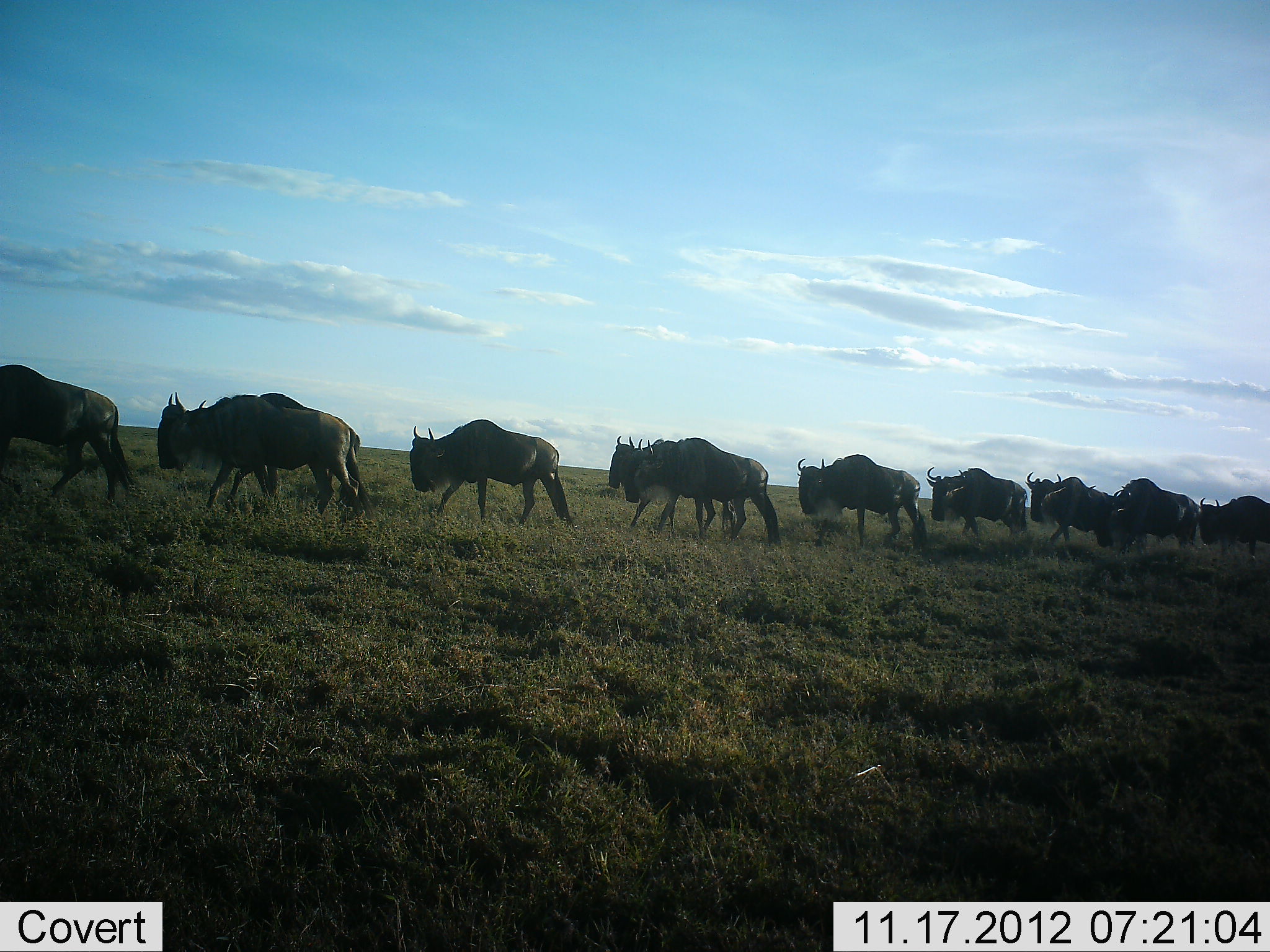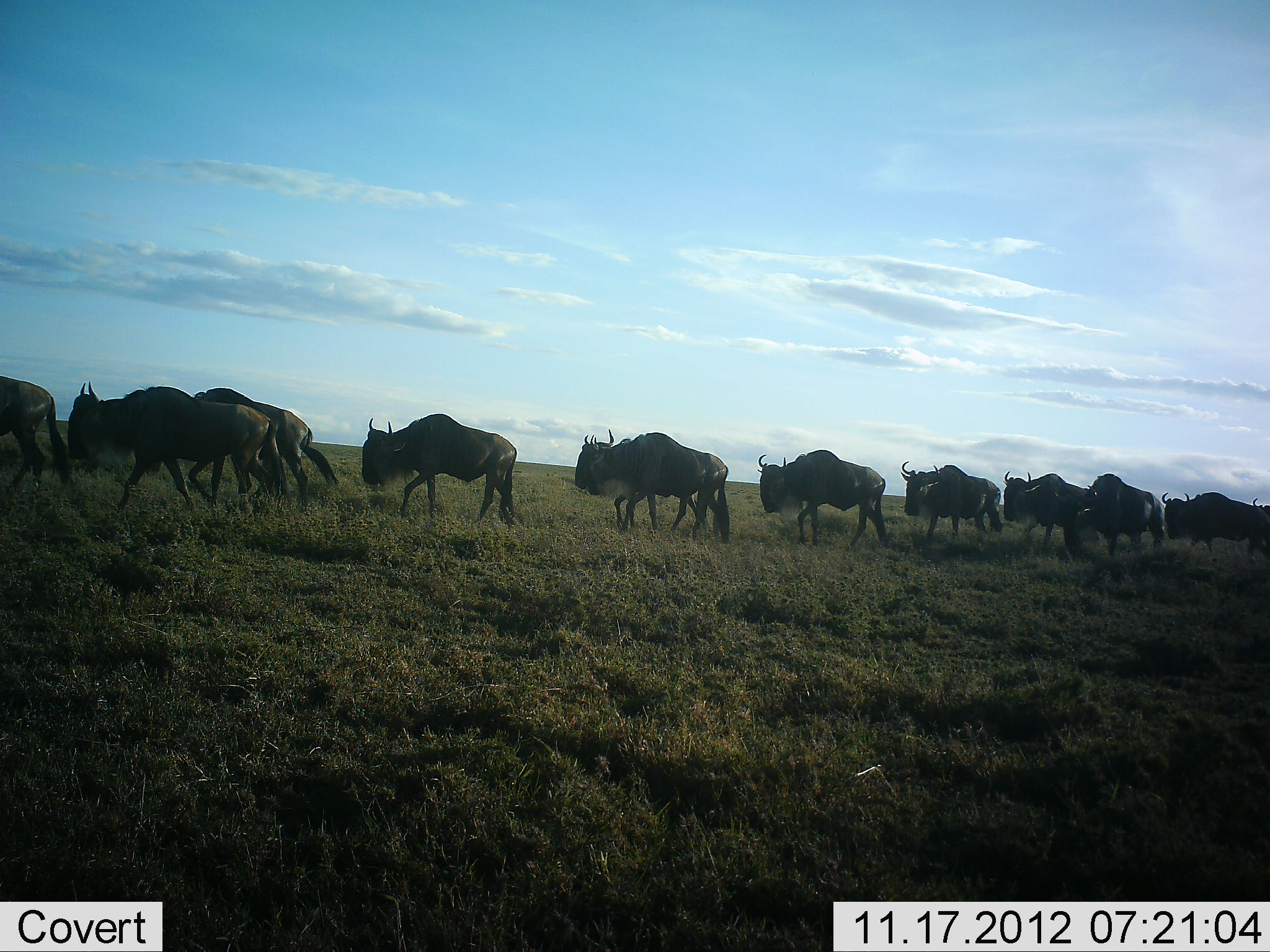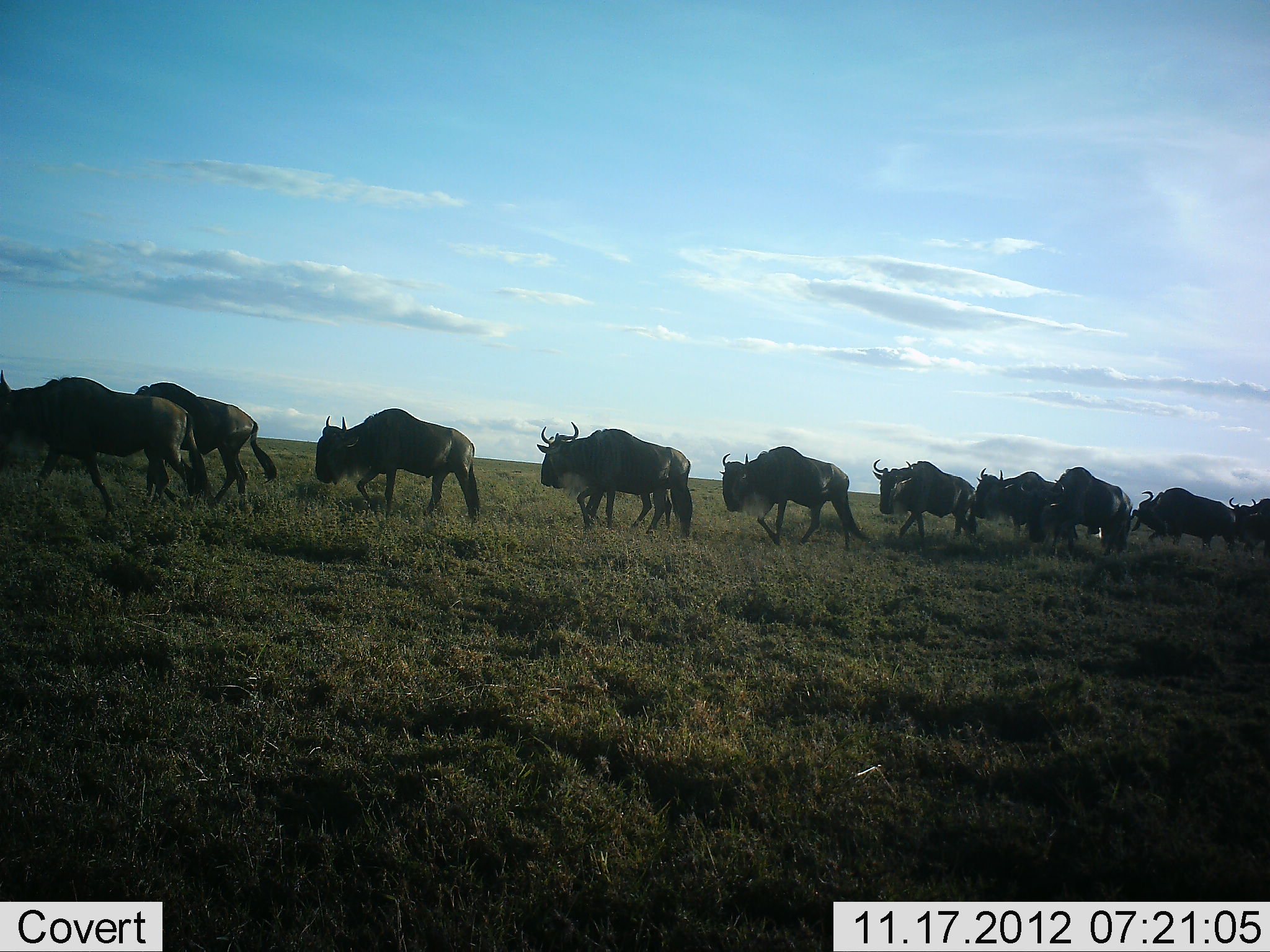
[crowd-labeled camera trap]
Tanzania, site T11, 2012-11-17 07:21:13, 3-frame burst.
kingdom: Animalia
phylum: Chordata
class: Mammalia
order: Artiodactyla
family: Bovidae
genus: Connochaetes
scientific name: Connochaetes taurinus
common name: blue wildebeest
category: wildebeest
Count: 11-50.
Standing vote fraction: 0%.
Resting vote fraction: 0%.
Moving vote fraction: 100%.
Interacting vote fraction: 0%.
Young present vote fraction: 0%.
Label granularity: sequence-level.